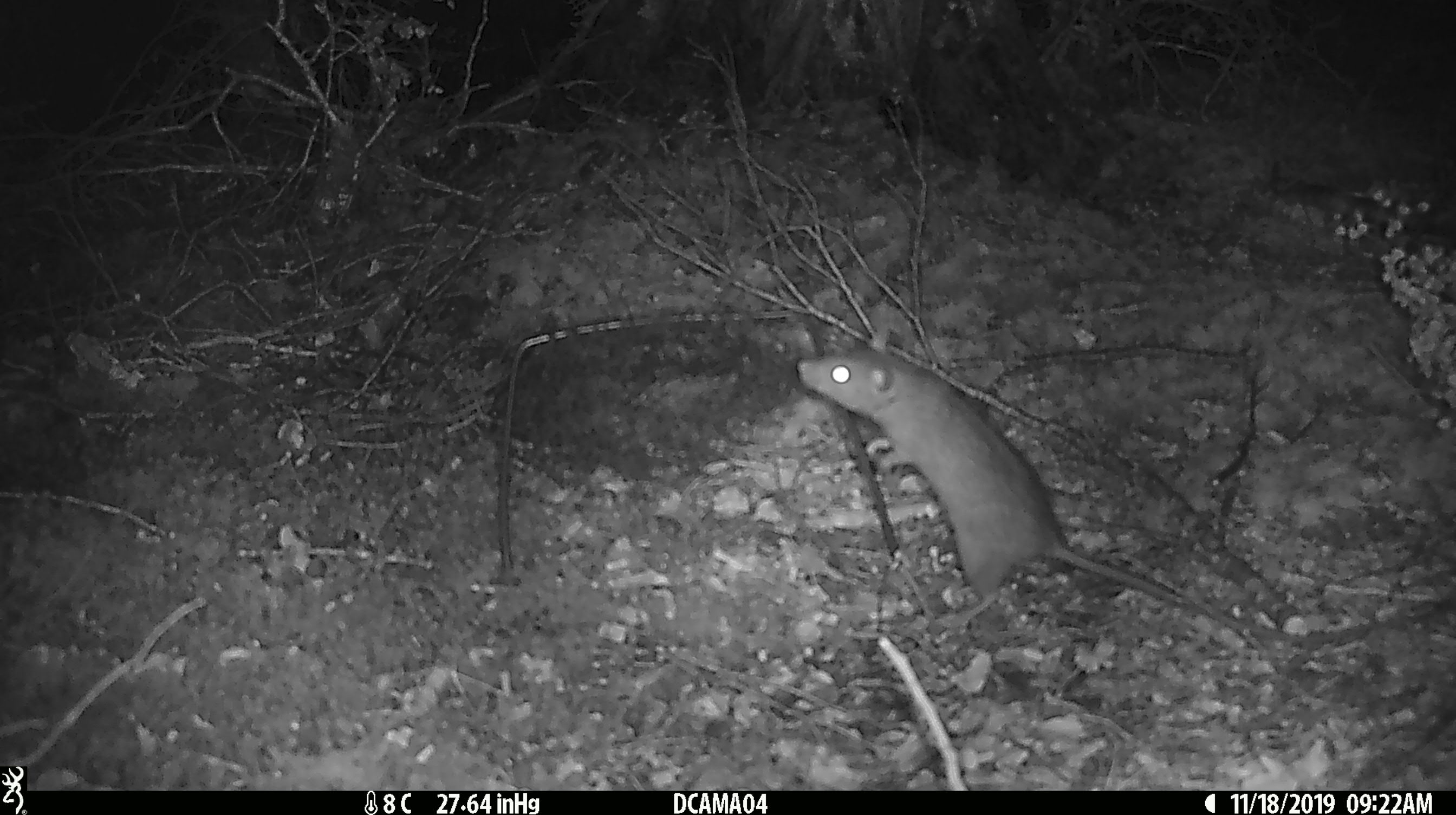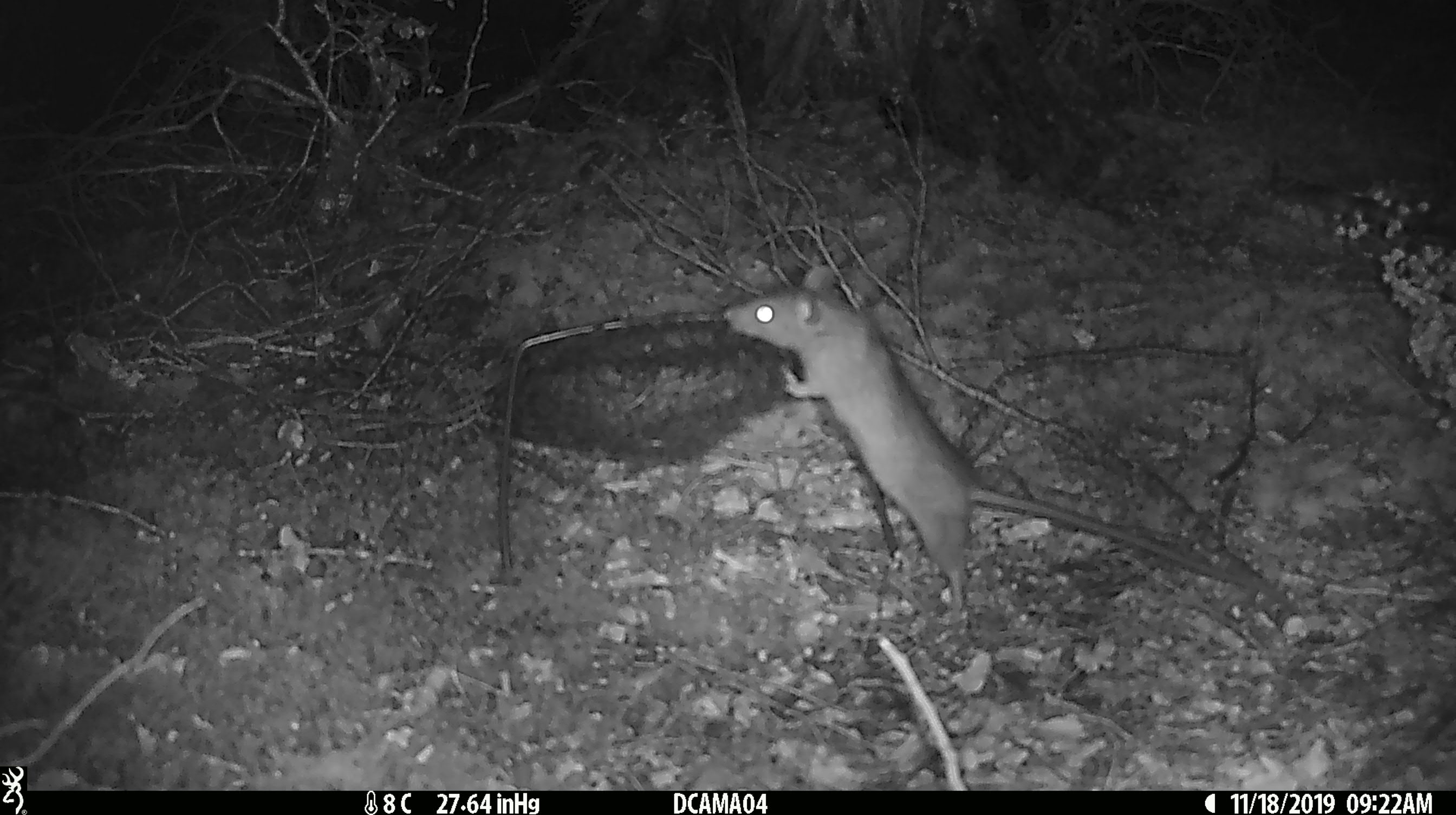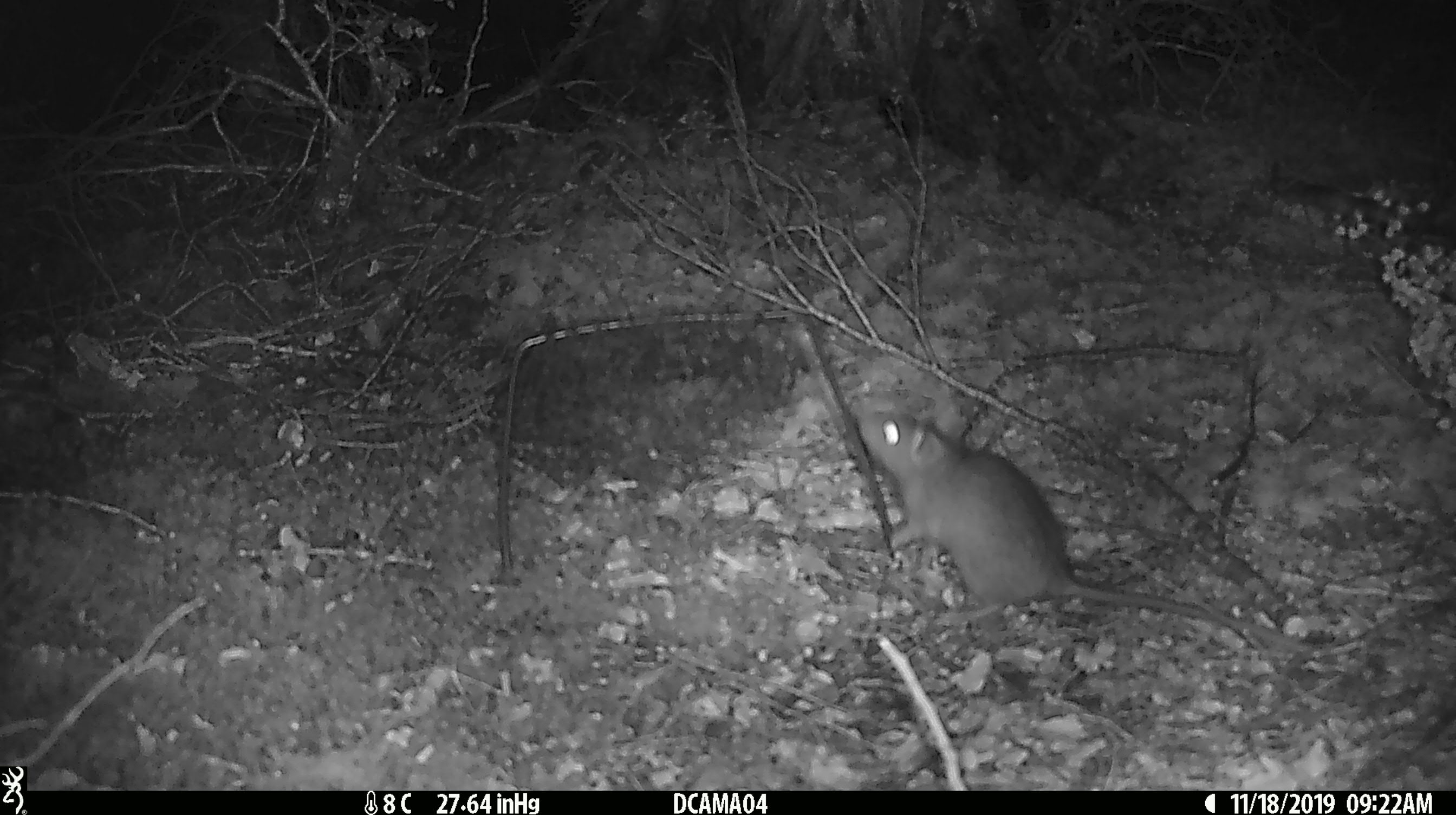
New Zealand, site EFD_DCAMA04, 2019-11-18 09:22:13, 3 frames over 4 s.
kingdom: Animalia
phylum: Chordata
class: Mammalia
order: Rodentia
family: Muridae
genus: Rattus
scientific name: Rattus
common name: rat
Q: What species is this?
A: Rat (Rattus).